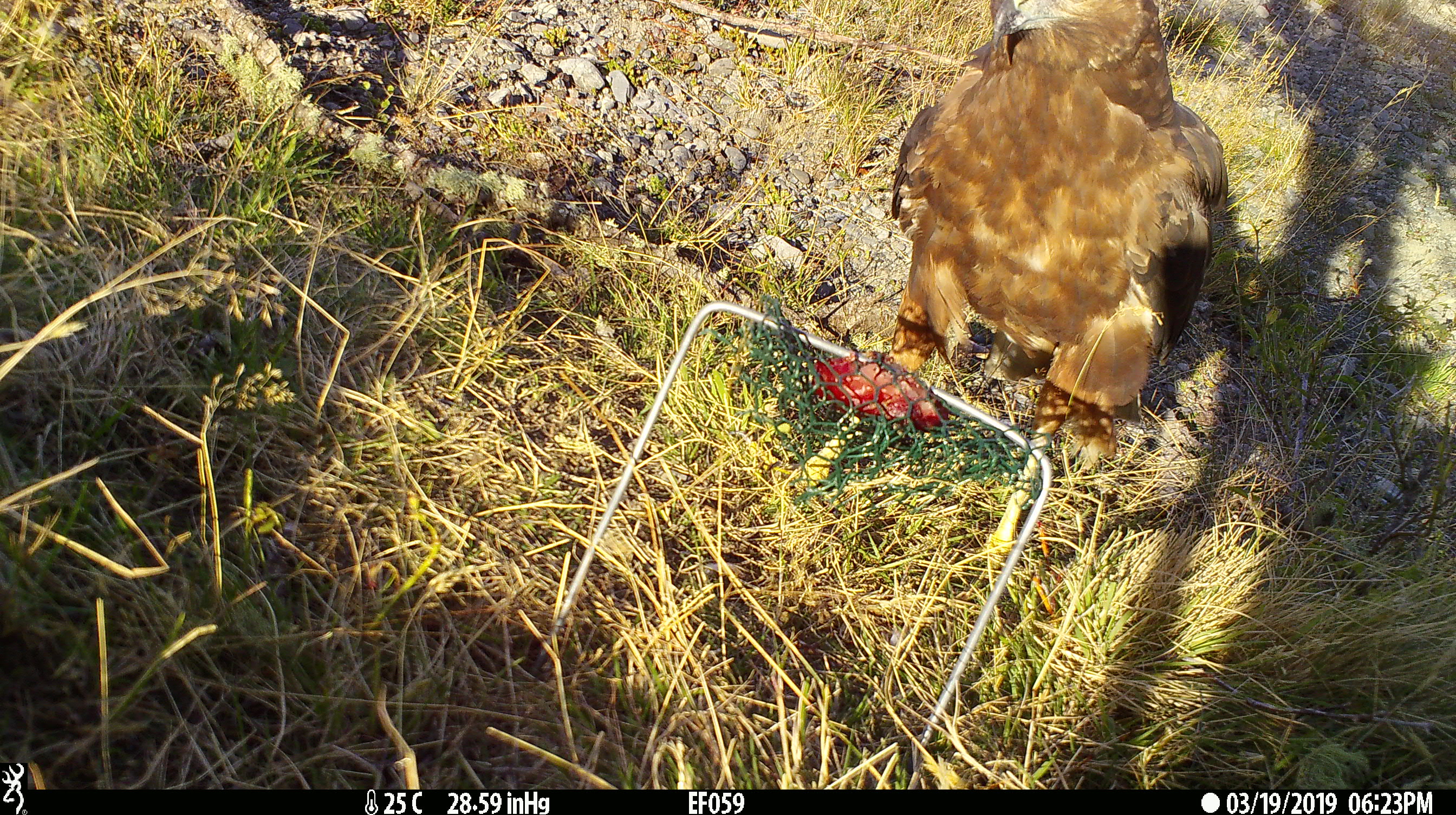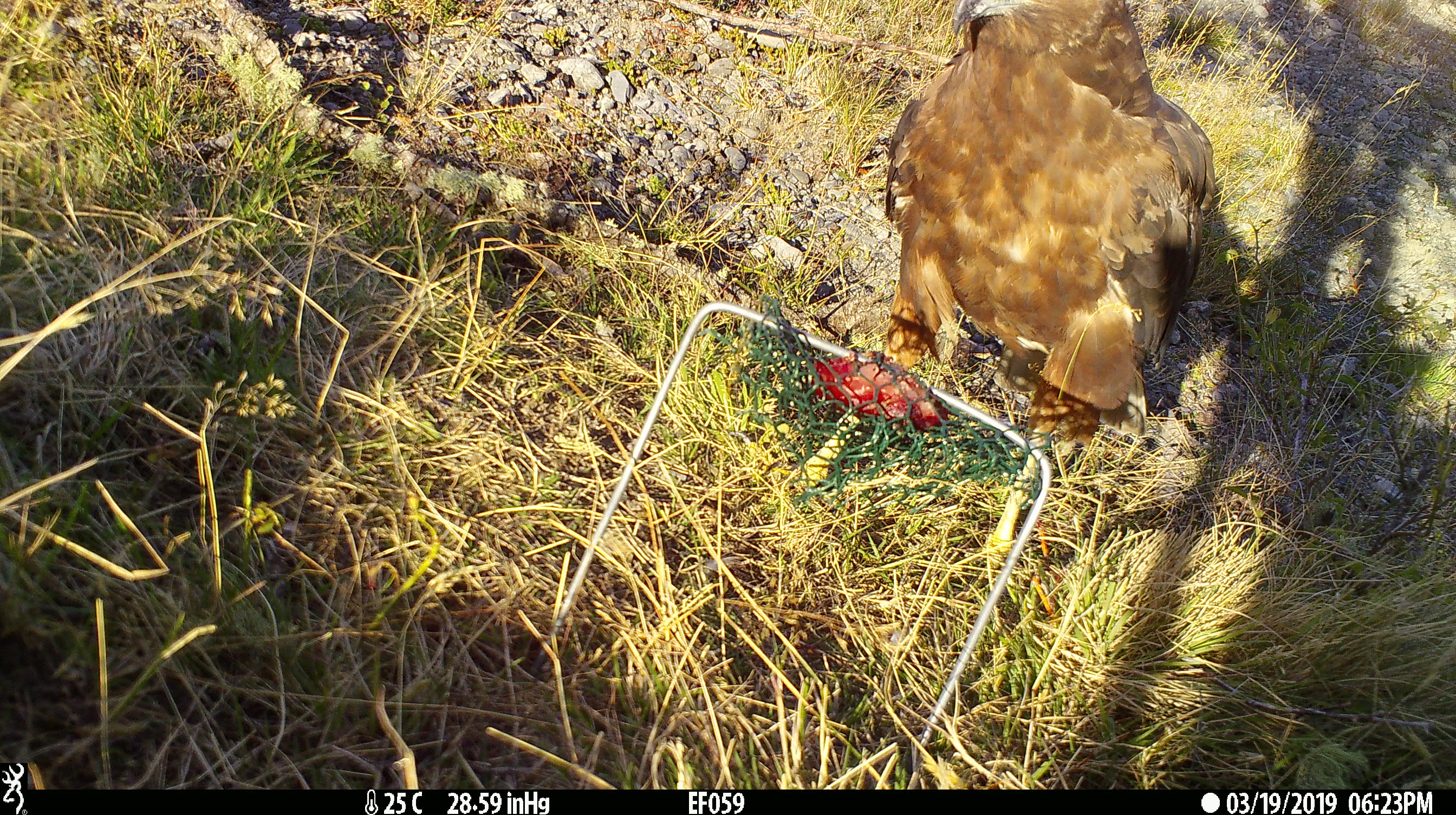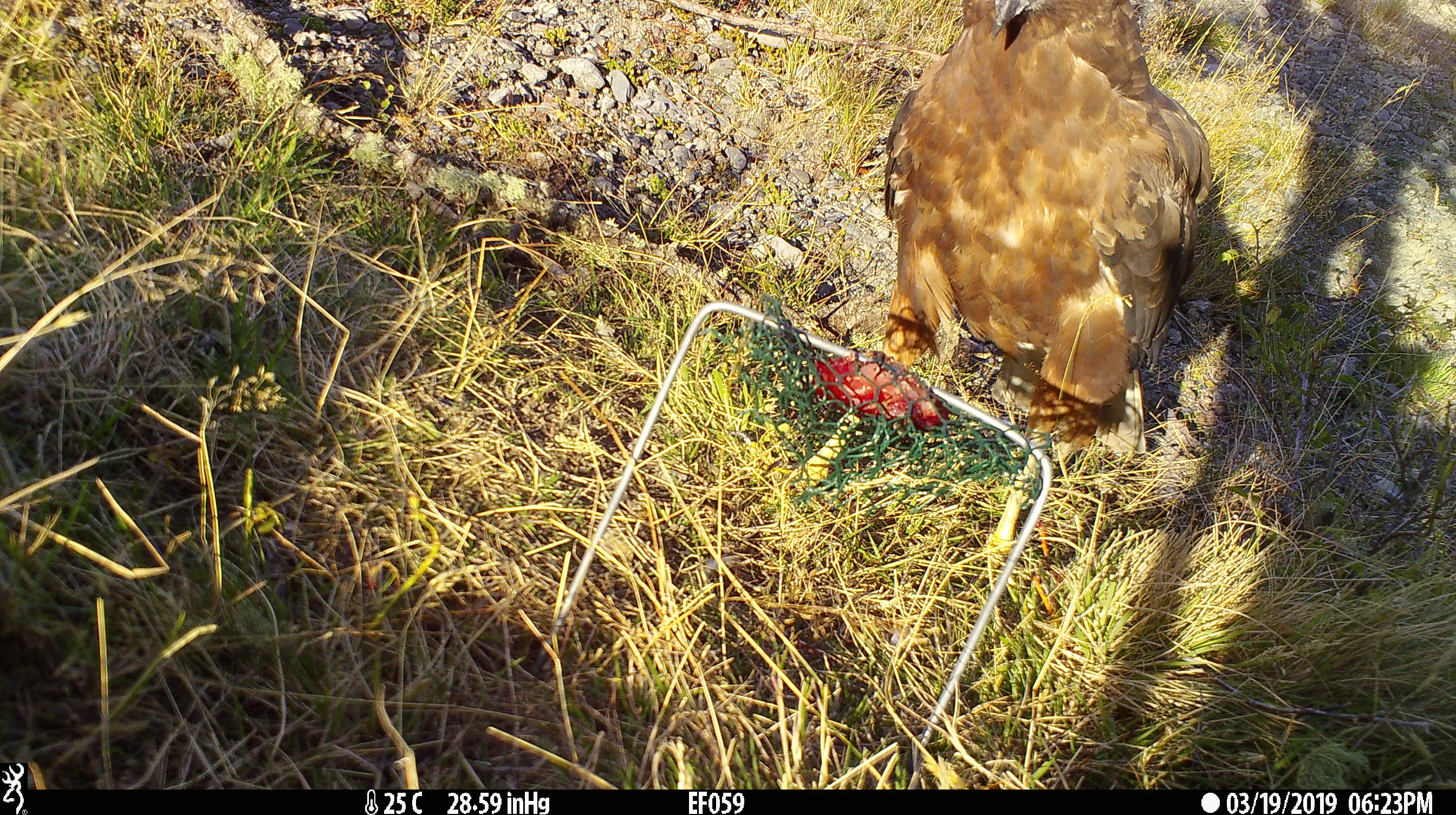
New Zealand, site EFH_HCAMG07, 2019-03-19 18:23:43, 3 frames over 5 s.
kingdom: Animalia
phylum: Chordata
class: Aves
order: Accipitriformes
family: Accipitridae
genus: Circus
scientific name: Circus approximans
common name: swamp harrier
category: harrier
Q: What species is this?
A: Harrier (swamp harrier) (Circus approximans).